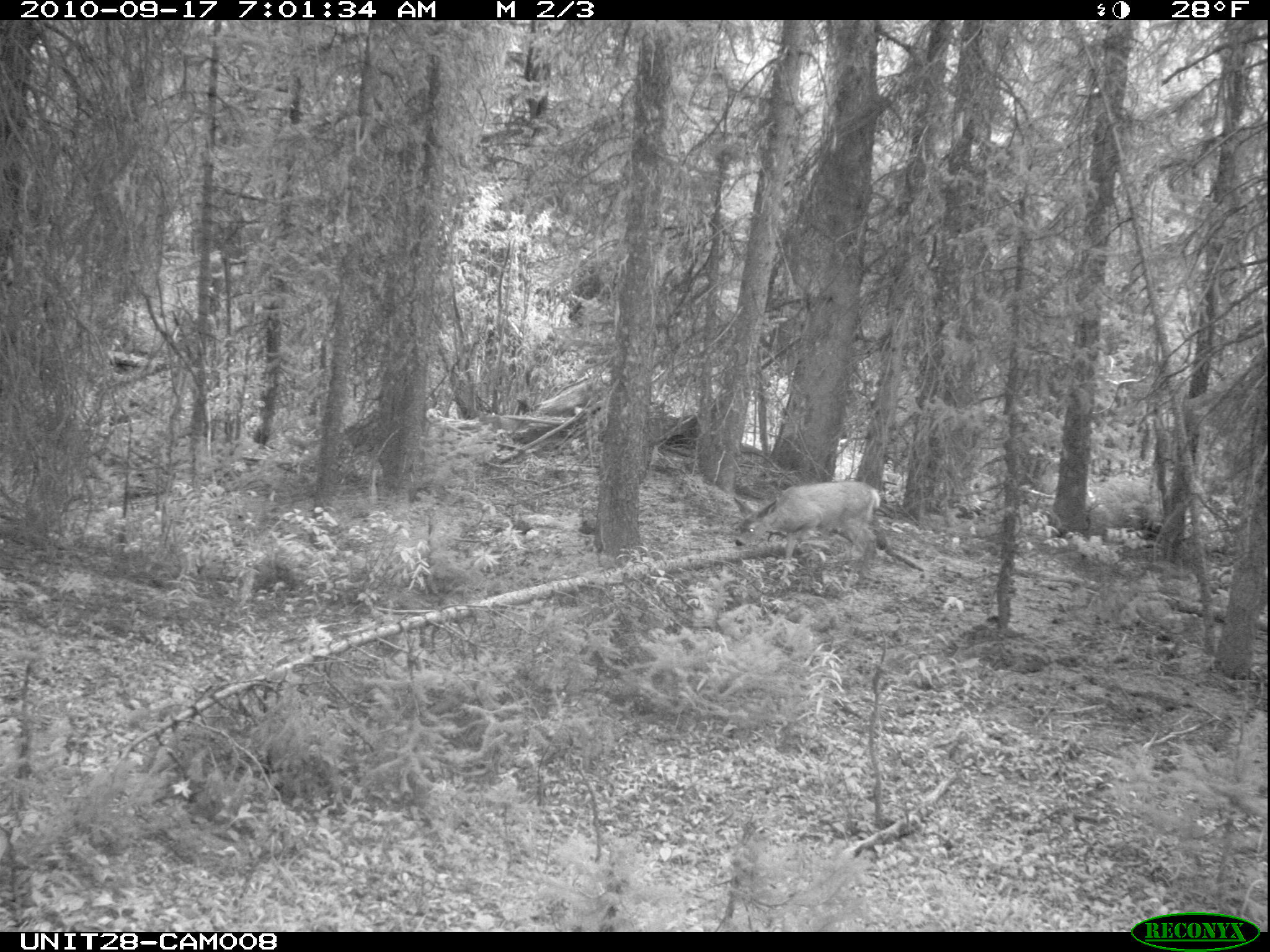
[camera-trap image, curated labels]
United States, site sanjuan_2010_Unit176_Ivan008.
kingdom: Animalia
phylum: Chordata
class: Mammalia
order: Artiodactyla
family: Cervidae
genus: Odocoileus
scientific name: Odocoileus hemionus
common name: mule deer